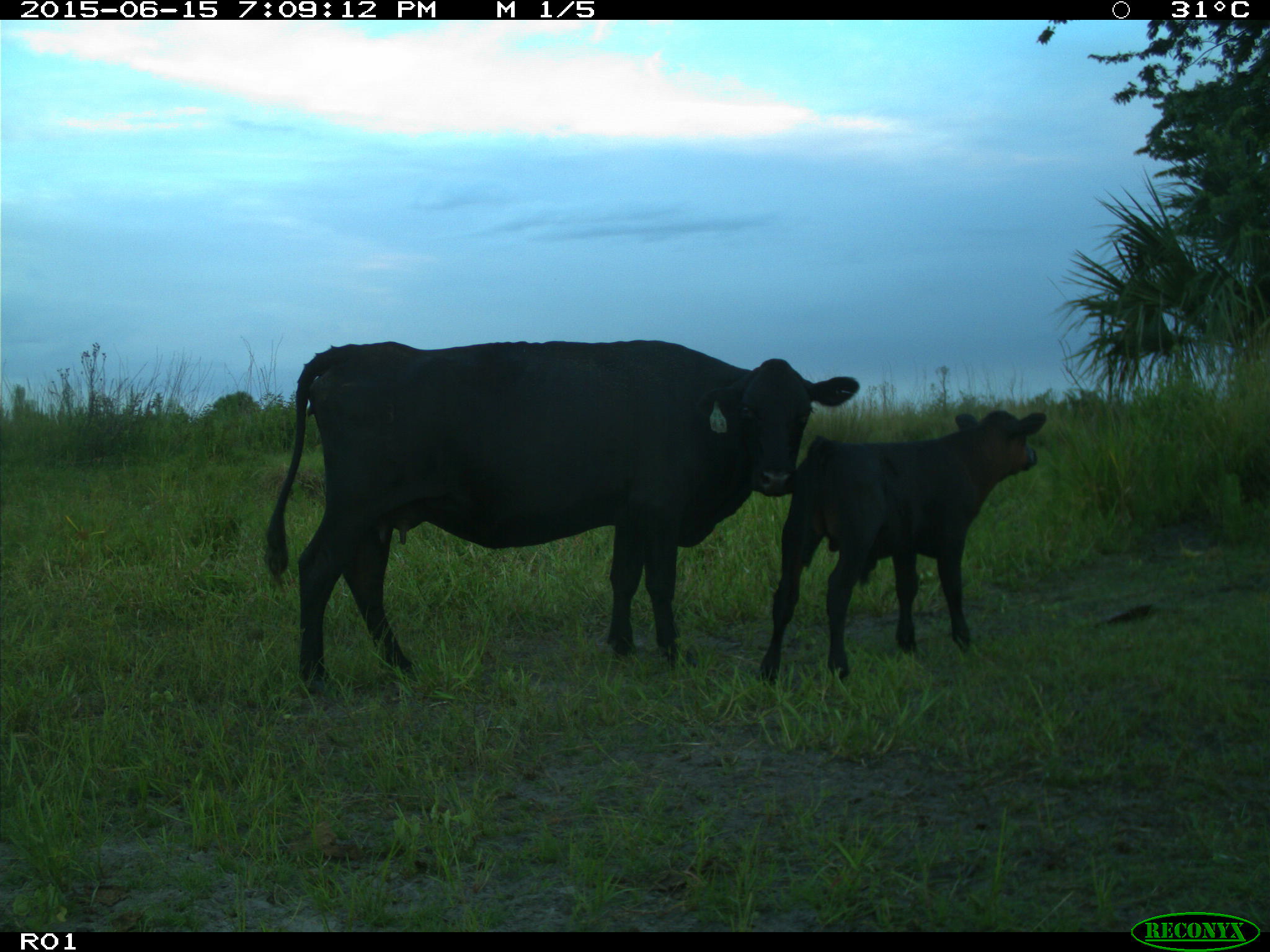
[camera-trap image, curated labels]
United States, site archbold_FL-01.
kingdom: Animalia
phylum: Chordata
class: Mammalia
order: Artiodactyla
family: Bovidae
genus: Bos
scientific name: Bos taurus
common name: domestic cow